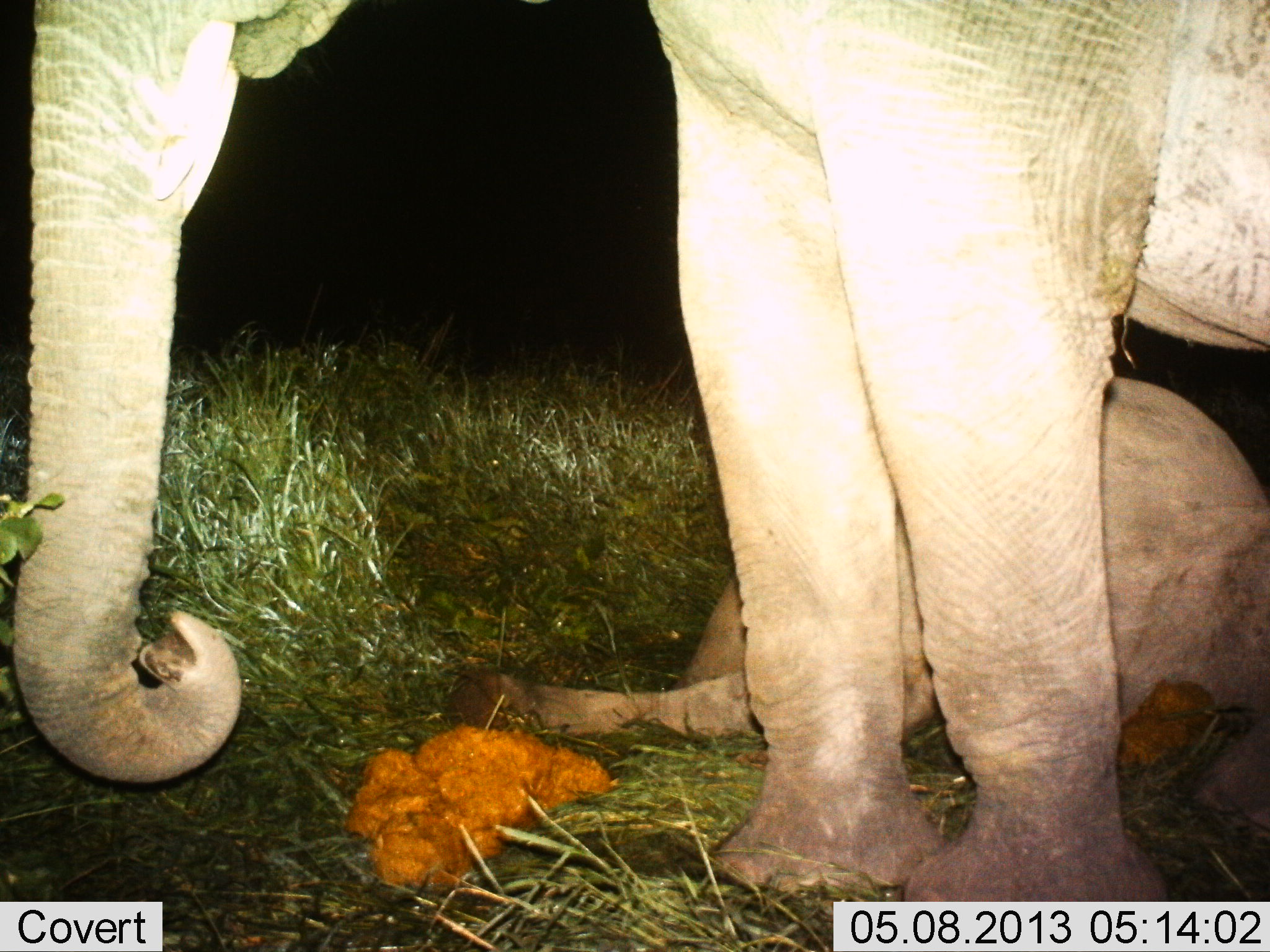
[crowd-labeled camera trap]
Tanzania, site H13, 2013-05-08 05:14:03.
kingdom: Animalia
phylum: Chordata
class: Mammalia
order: Proboscidea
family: Elephantidae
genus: Loxodonta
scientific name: Loxodonta africana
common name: african bush elephant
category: elephant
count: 2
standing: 88%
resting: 100%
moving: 0%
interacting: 6%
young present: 88%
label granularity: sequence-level